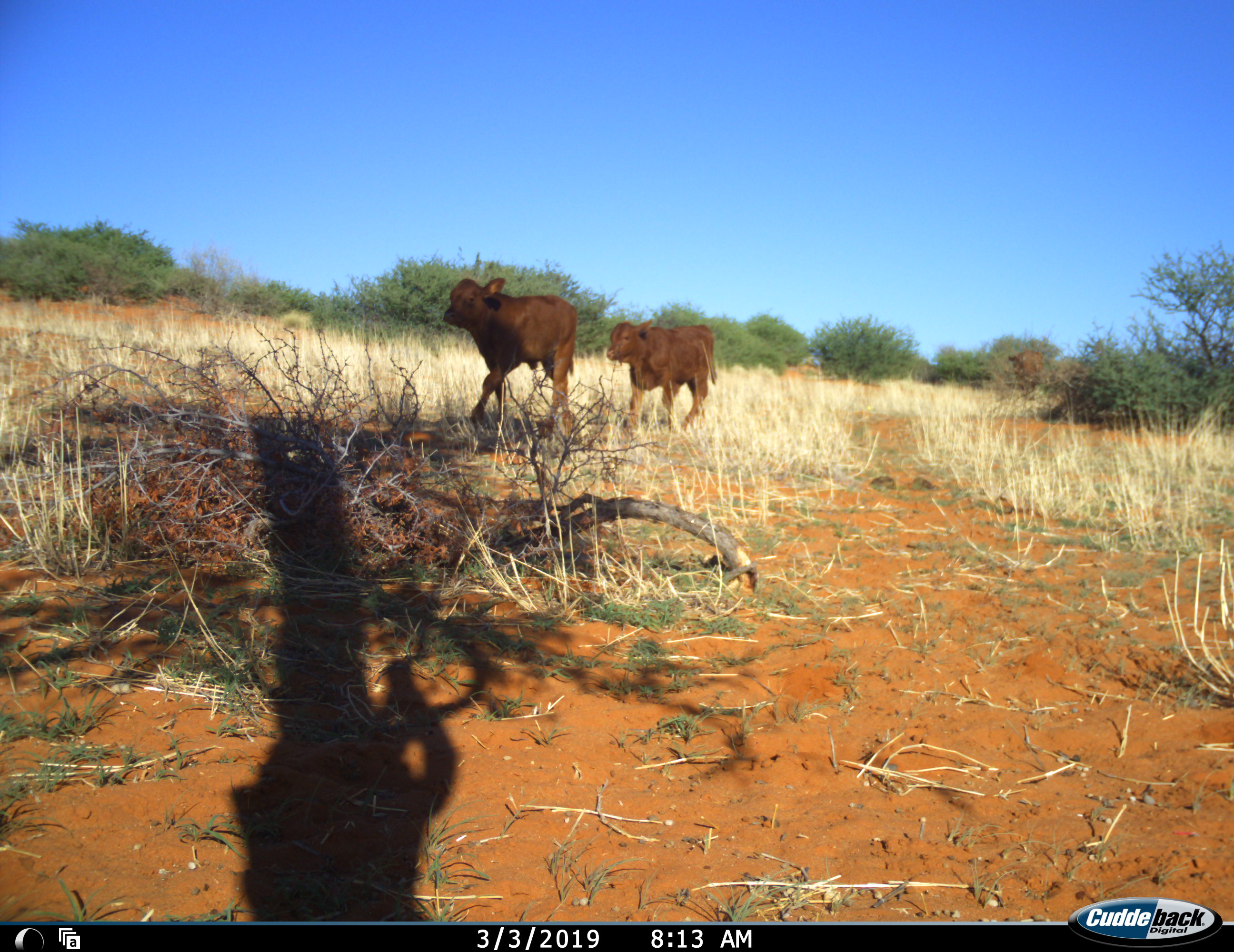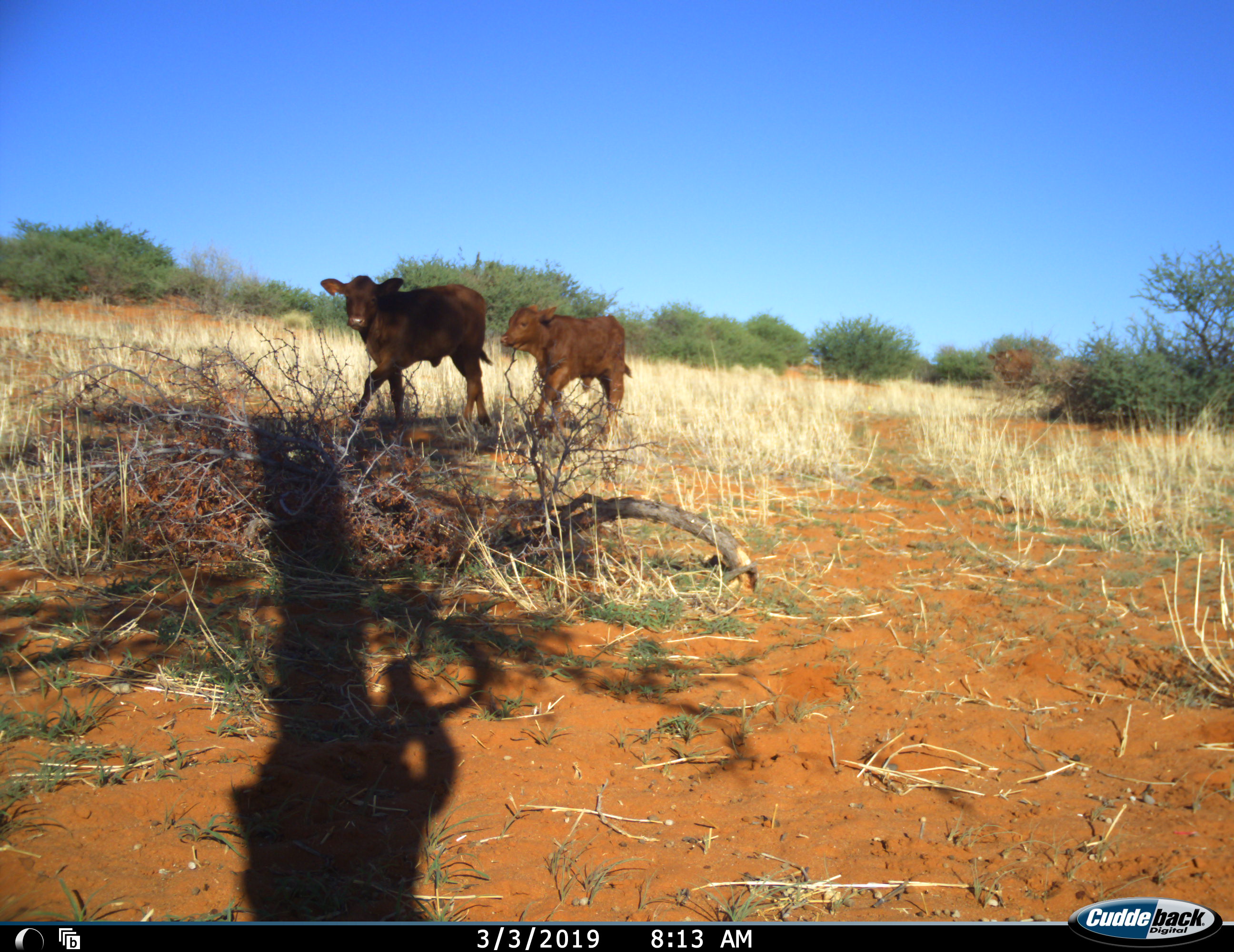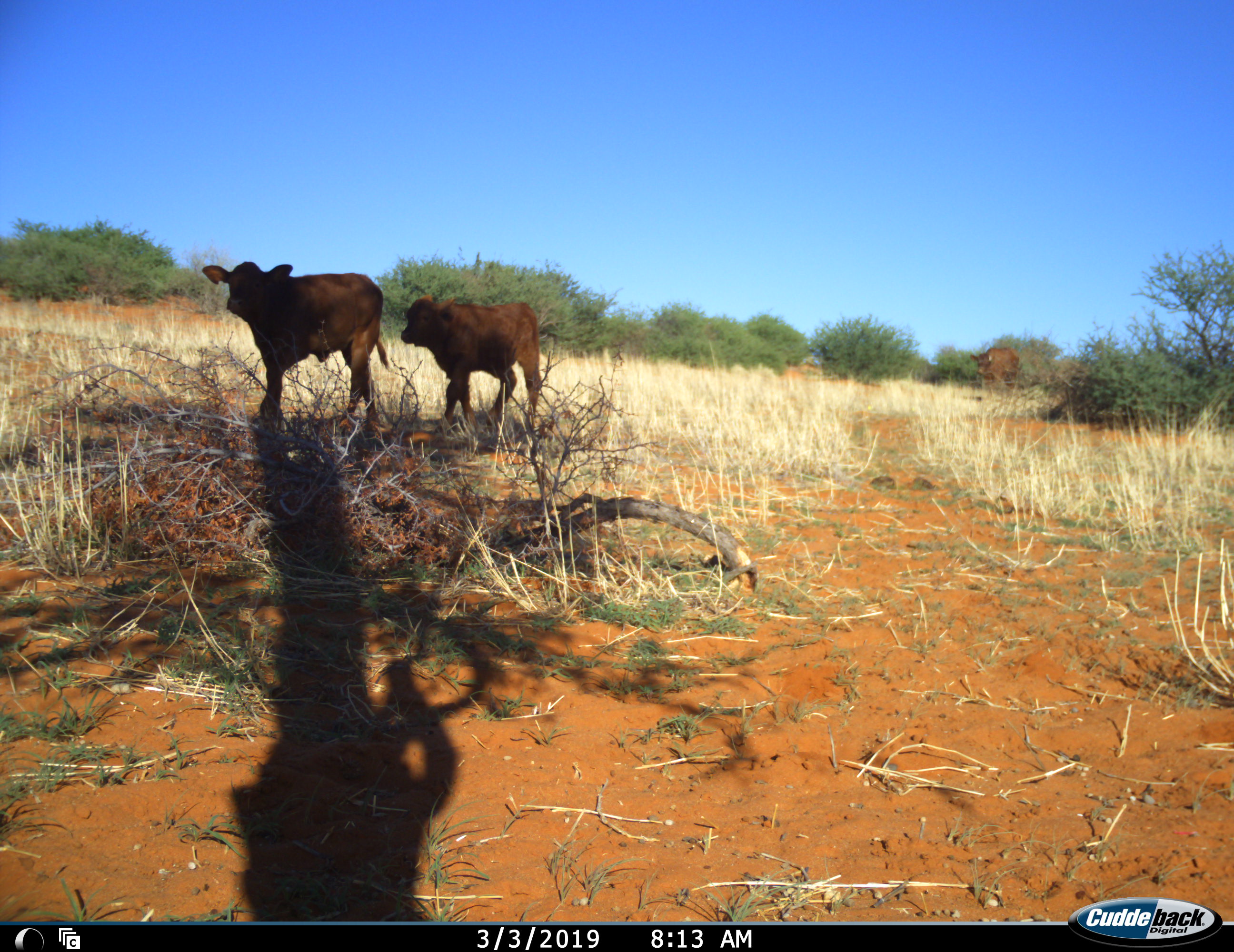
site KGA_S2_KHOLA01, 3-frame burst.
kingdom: Animalia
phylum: Chordata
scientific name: Vertebrata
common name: domestic animal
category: domesticanimal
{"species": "domesticanimal (domestic animal) (Vertebrata)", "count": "3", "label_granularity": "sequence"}